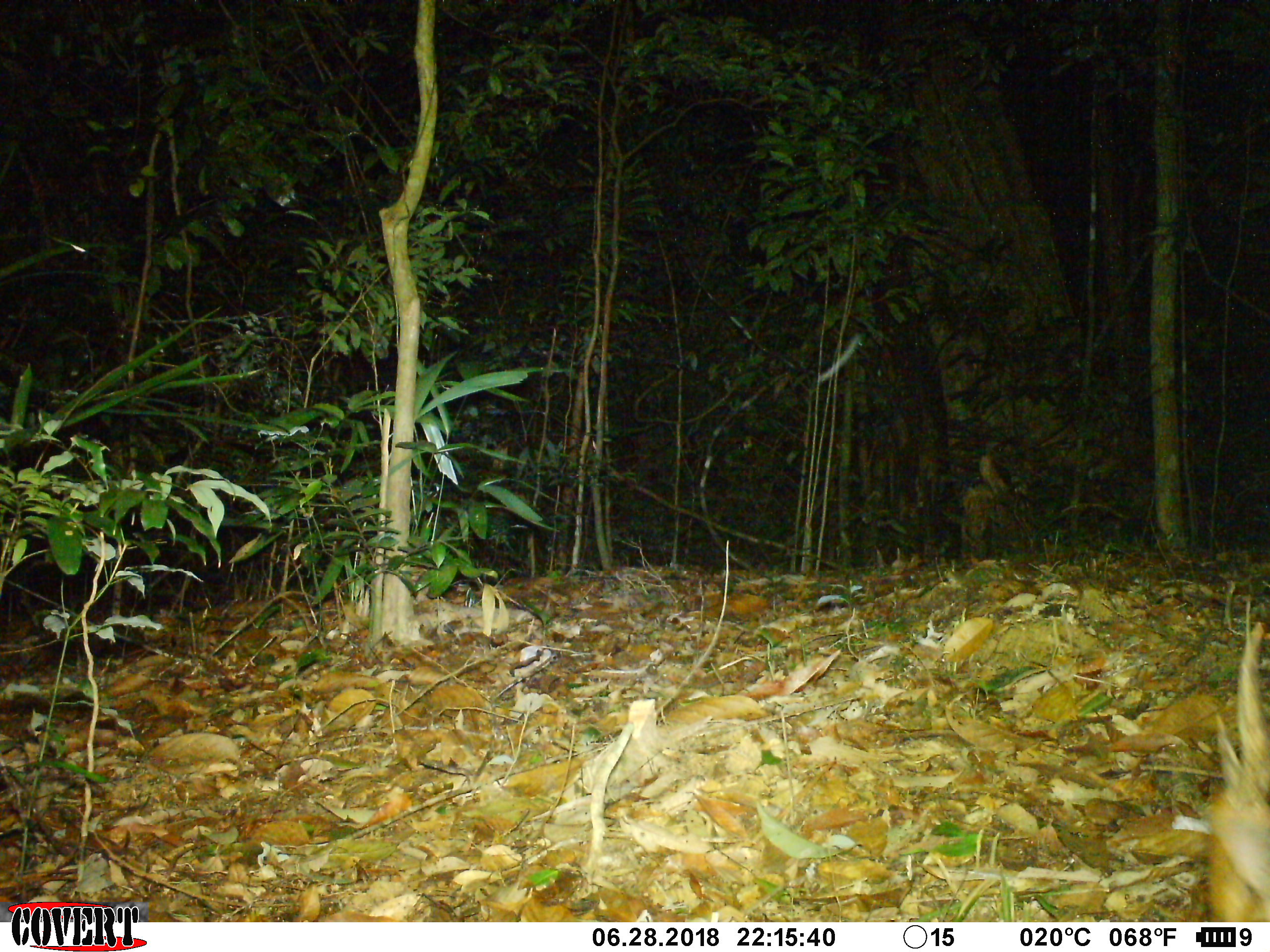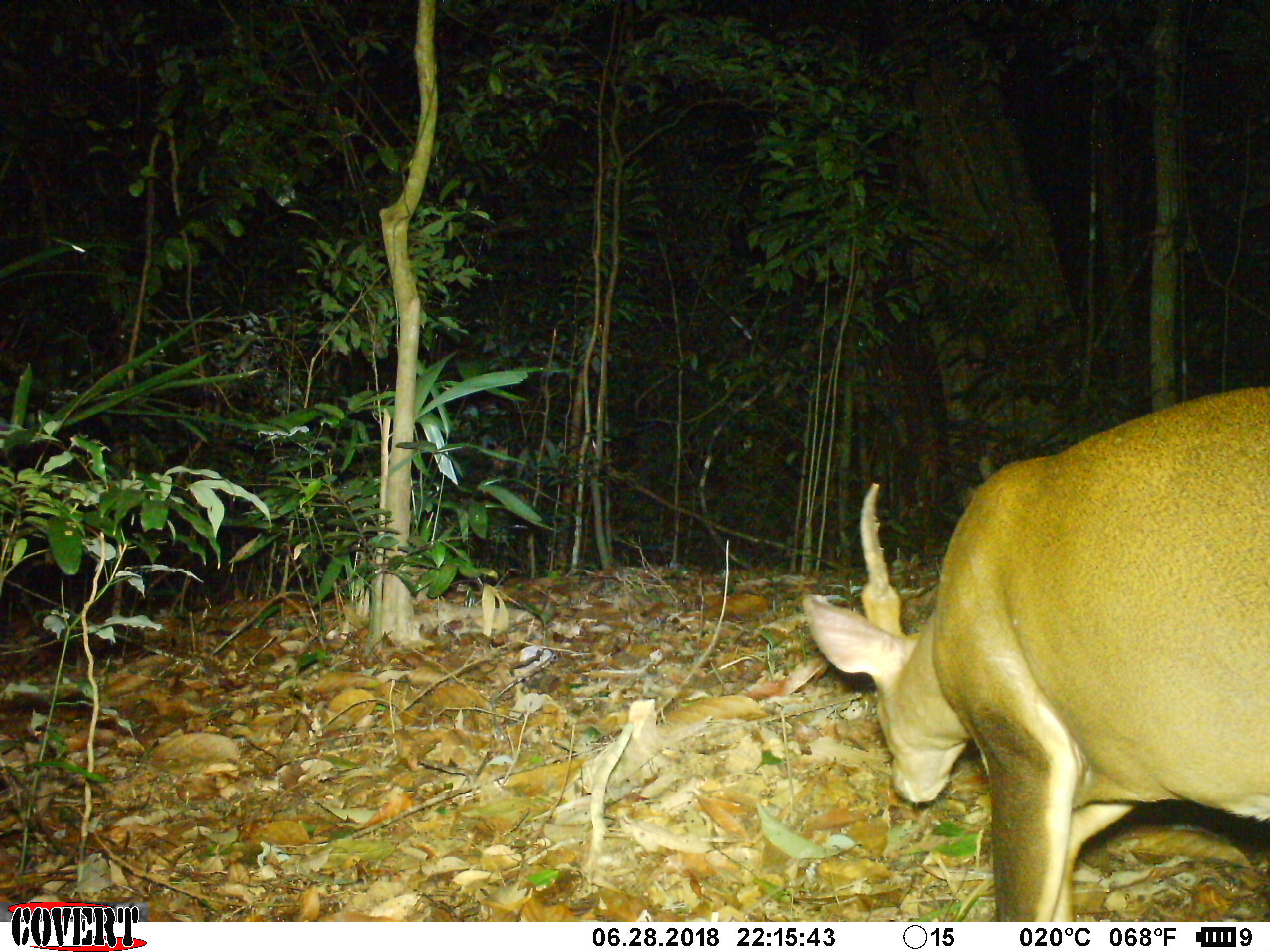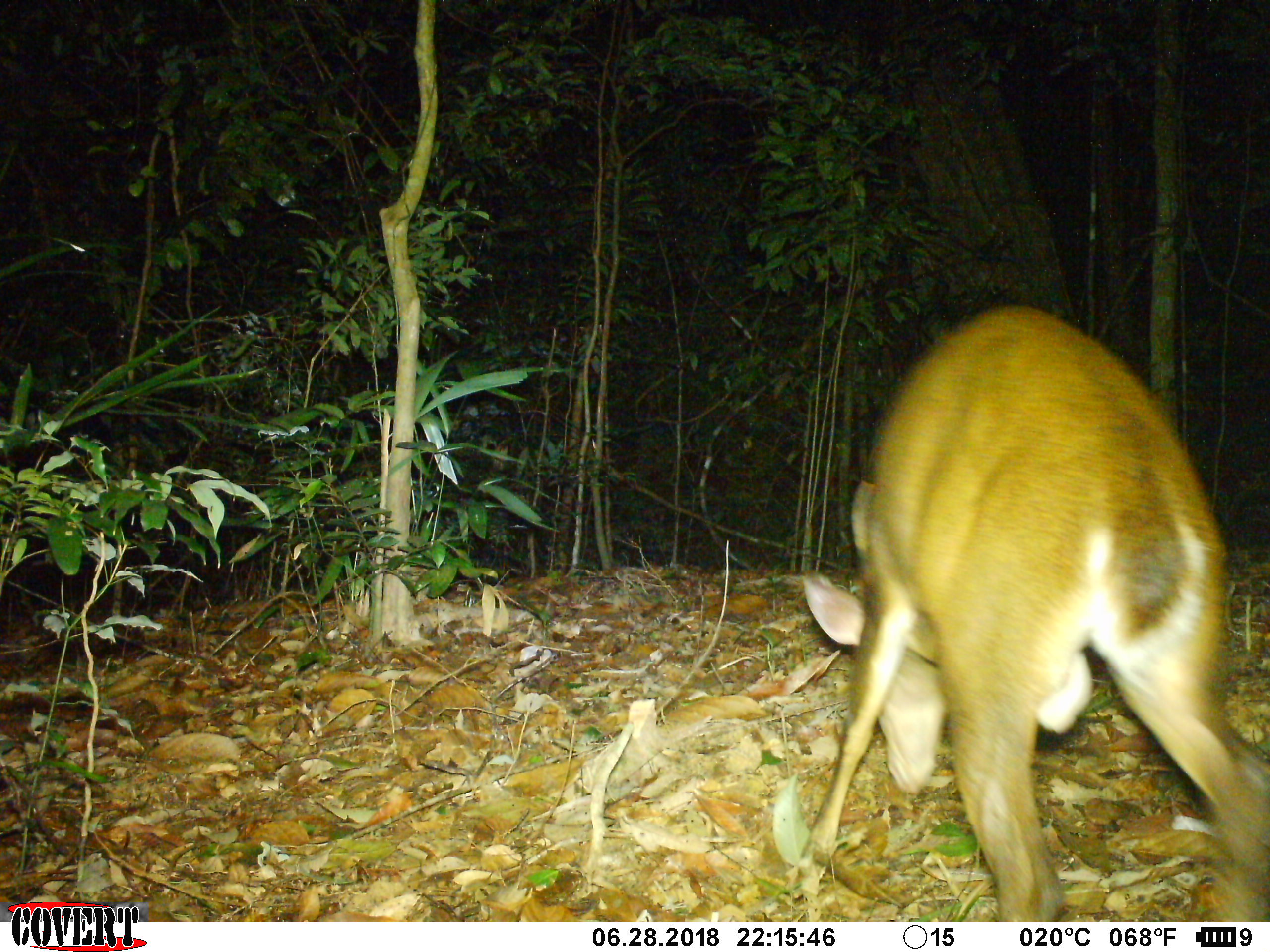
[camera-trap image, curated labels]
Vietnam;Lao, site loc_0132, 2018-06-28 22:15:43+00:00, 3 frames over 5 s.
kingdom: Animalia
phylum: Chordata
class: Mammalia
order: Artiodactyla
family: Cervidae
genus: Muntiacus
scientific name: Muntiacus vuquangensis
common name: large-antlered muntjac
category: large antlered muntjac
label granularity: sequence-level